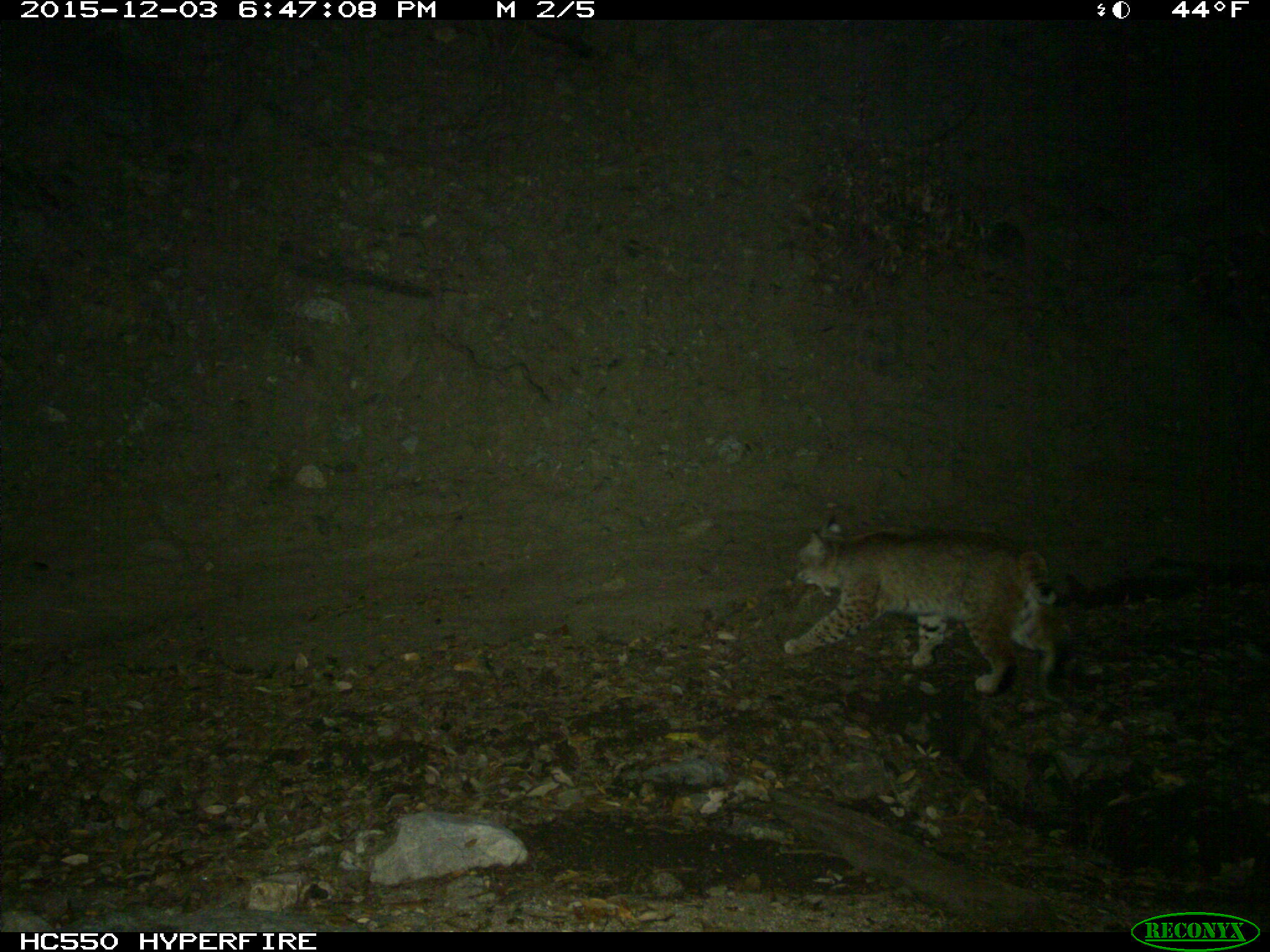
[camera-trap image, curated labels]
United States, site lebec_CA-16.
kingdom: Animalia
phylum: Chordata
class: Mammalia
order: Carnivora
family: Felidae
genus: Lynx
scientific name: Lynx rufus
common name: bobcat